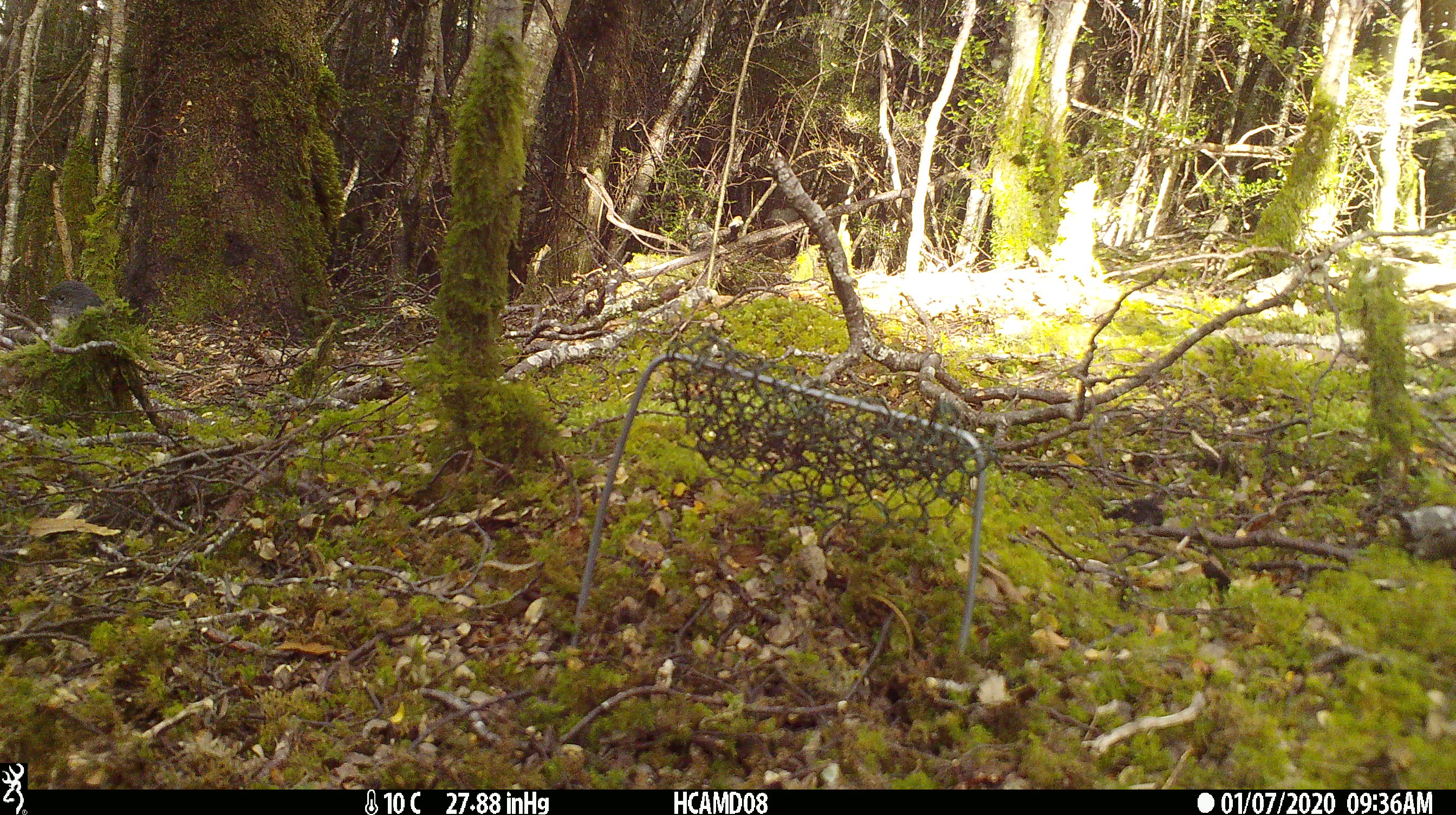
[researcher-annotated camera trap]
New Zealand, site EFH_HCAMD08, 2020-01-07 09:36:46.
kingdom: Animalia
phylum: Chordata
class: Aves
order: Passeriformes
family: Petroicidae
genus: Petroica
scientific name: Petroica australis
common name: new zealand robin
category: robin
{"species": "robin (new zealand robin) (Petroica australis)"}